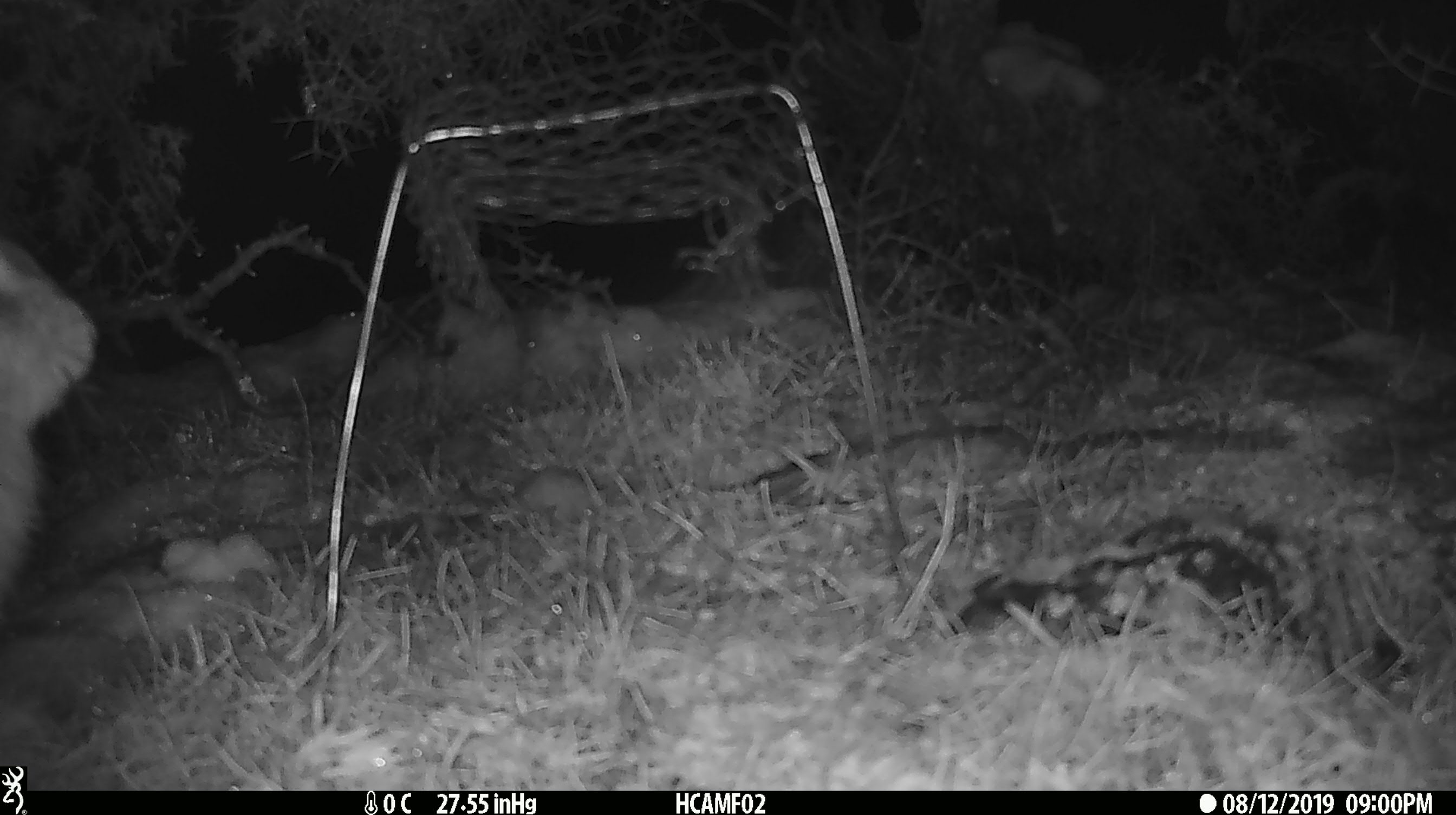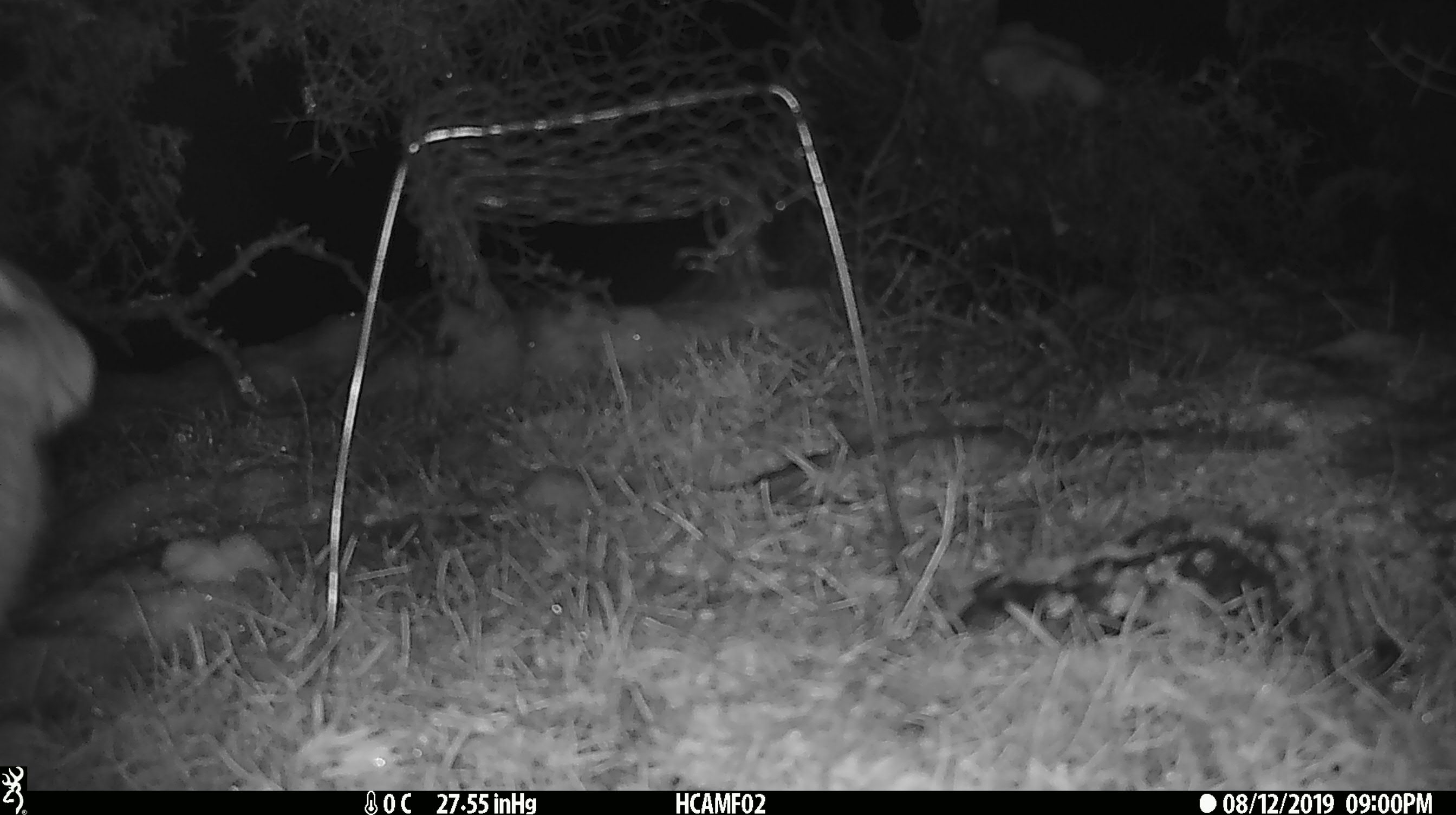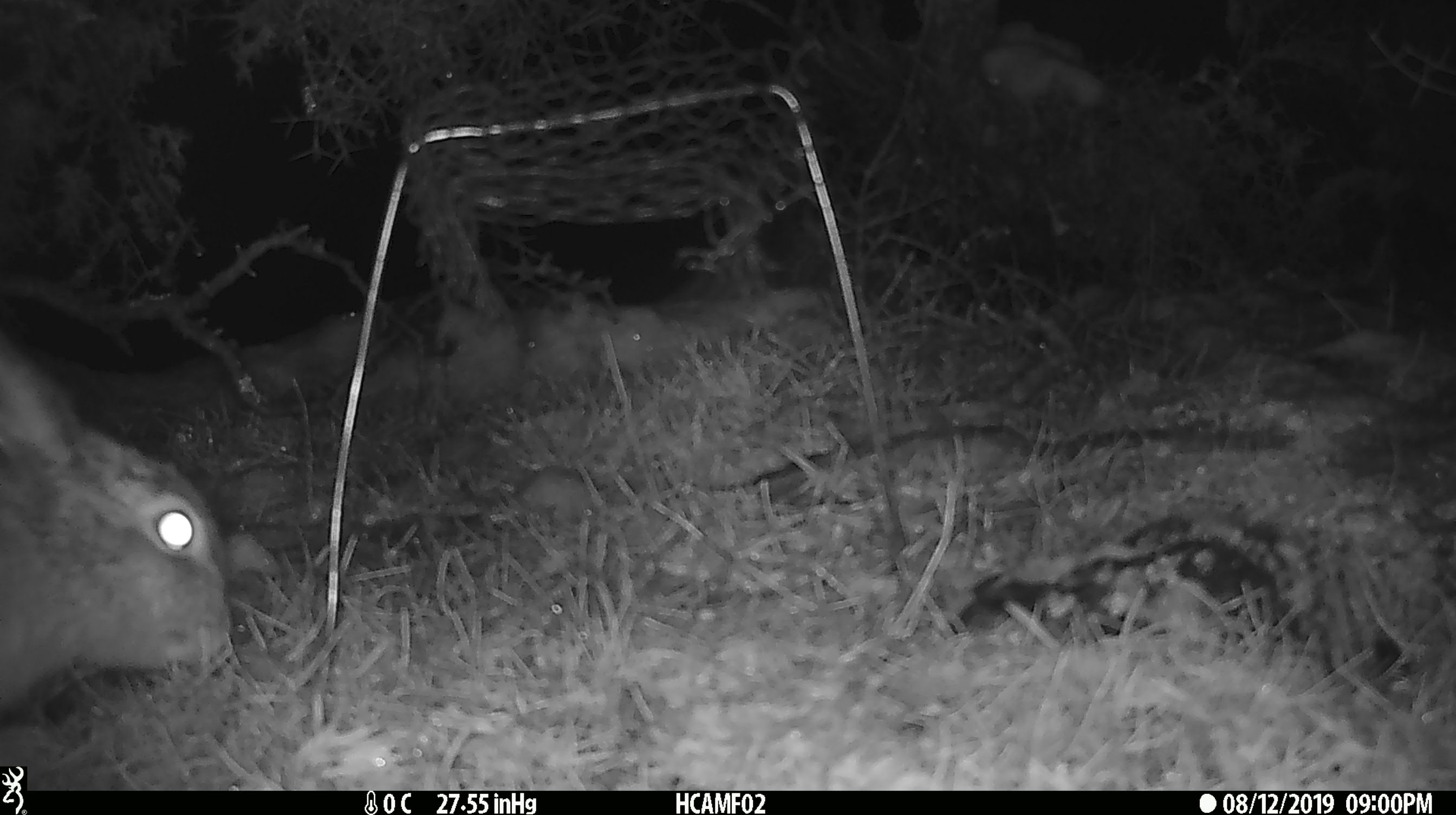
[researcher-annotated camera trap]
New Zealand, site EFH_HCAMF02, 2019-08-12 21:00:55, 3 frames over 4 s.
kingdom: Animalia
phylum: Chordata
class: Mammalia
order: Lagomorpha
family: Leporidae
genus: Lepus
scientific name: Lepus europaeus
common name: brown hare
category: hare